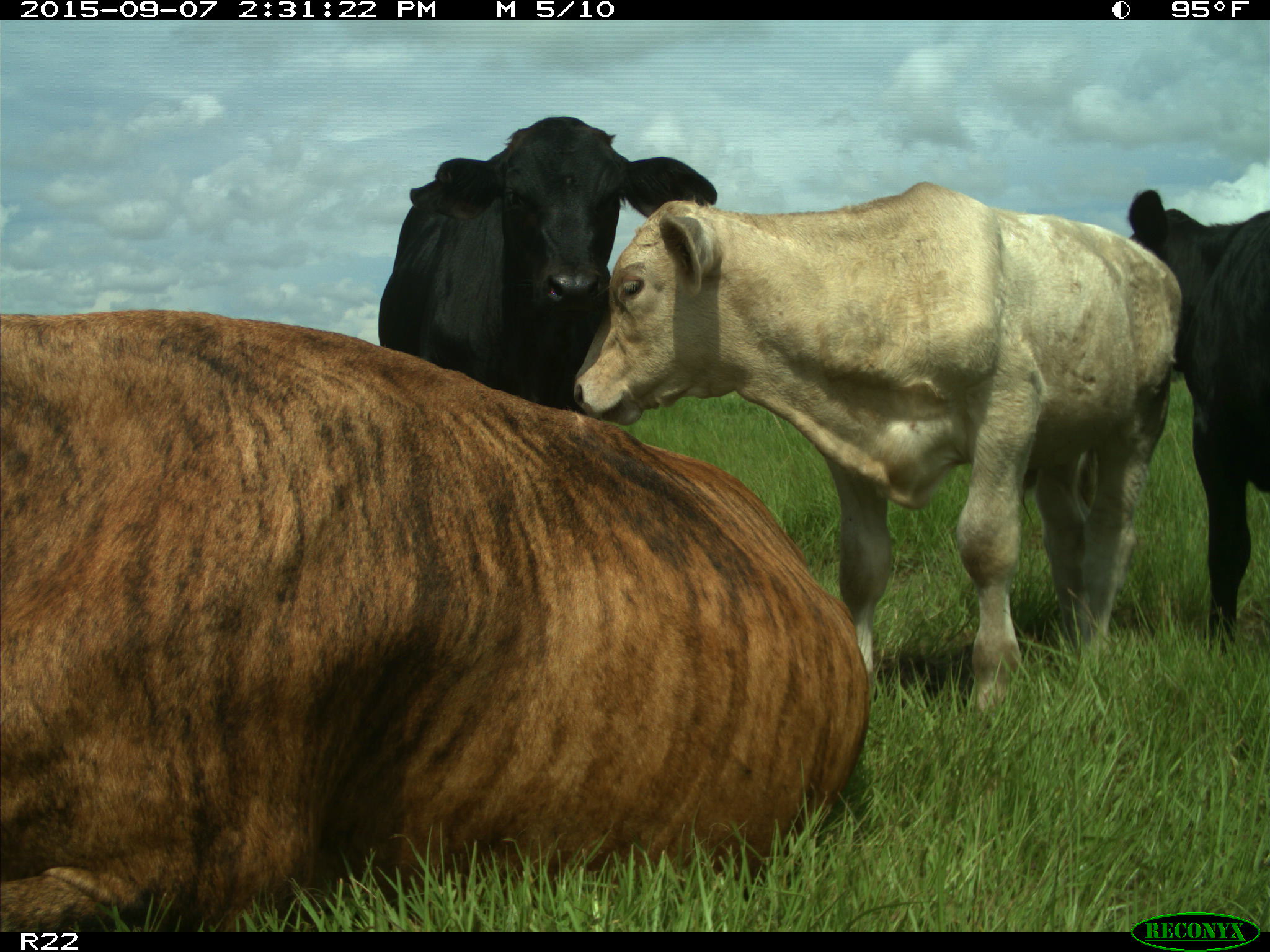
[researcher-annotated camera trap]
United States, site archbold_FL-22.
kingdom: Animalia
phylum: Chordata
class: Mammalia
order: Artiodactyla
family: Bovidae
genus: Bos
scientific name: Bos taurus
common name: domestic cow